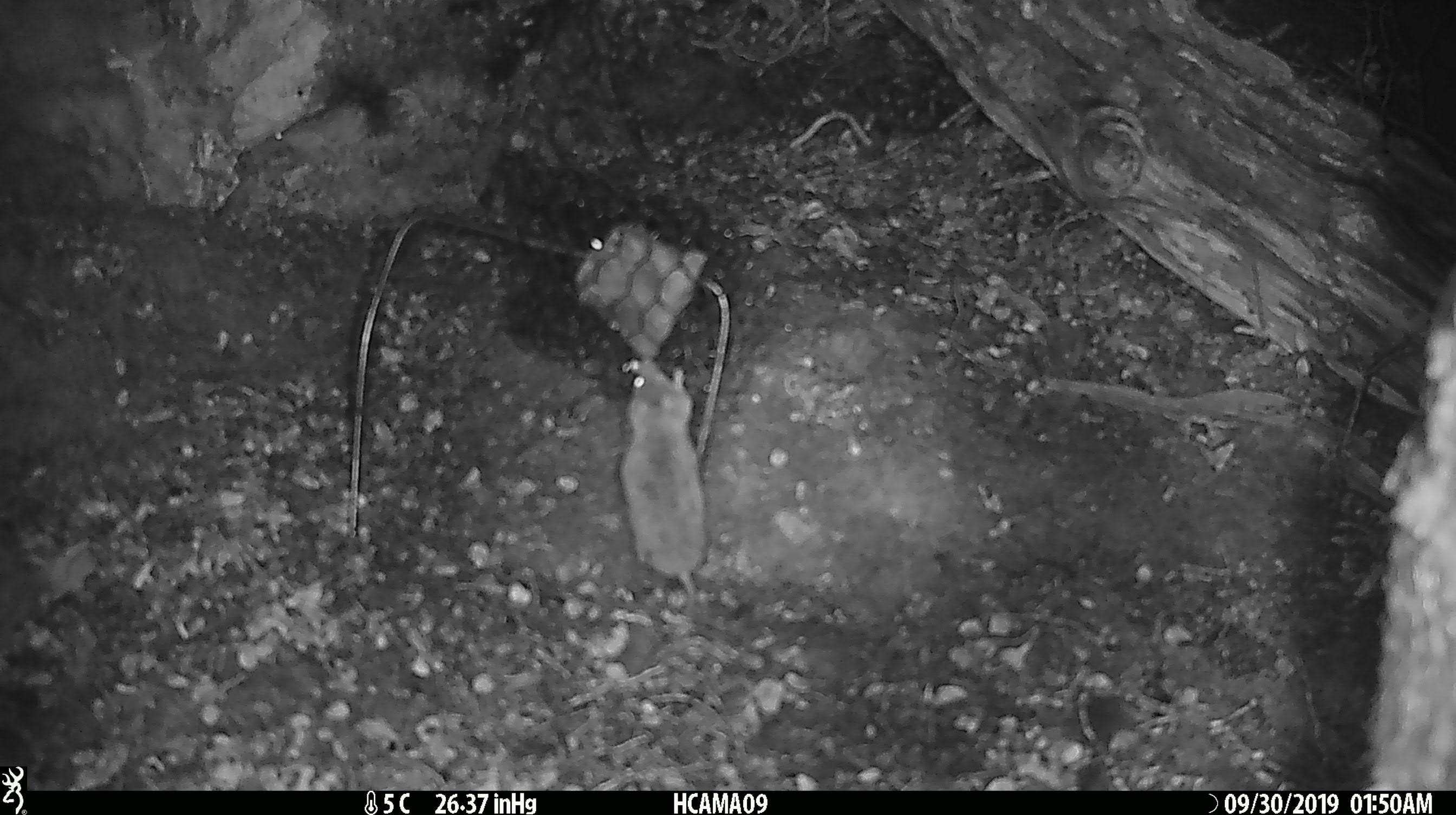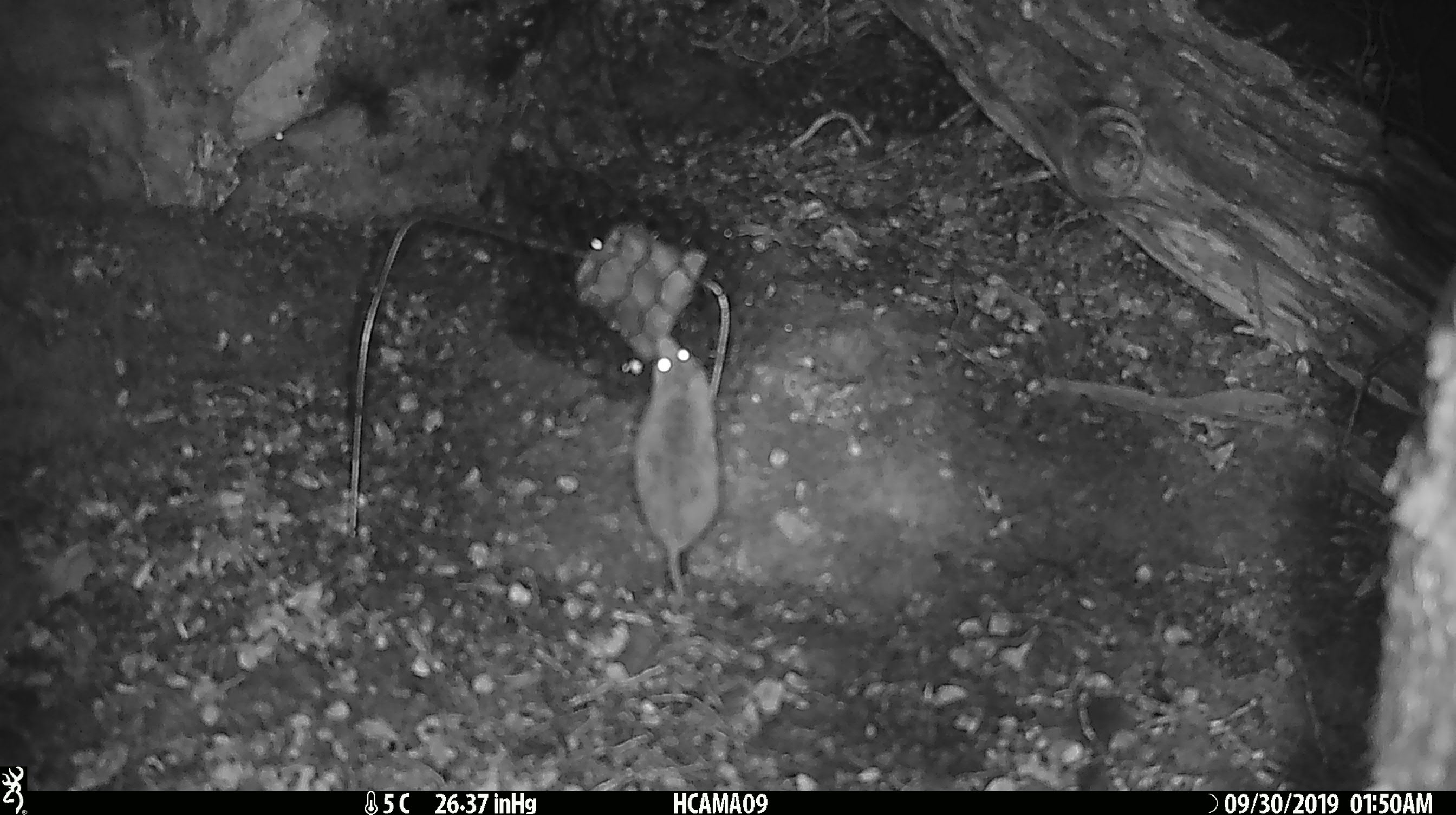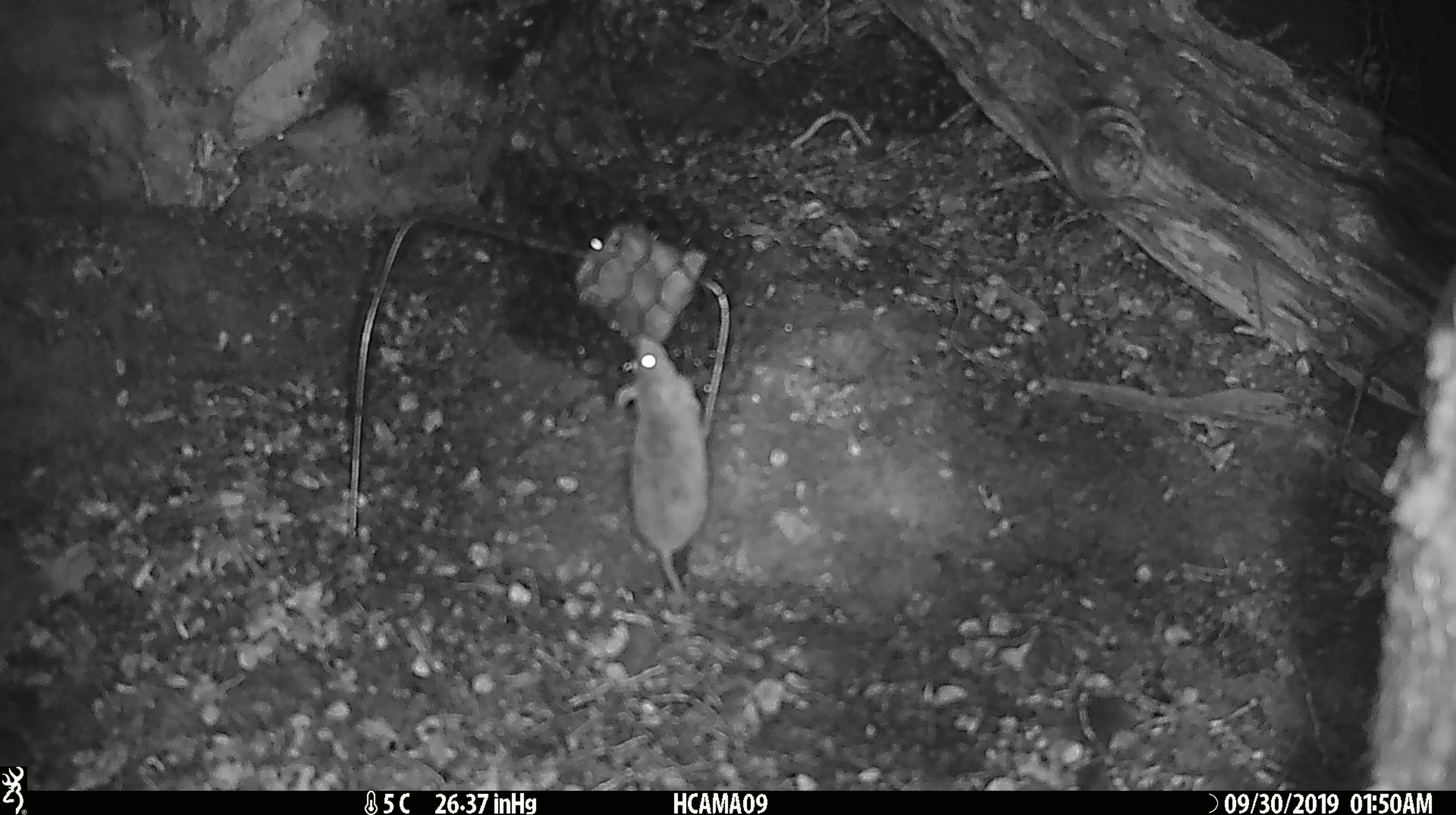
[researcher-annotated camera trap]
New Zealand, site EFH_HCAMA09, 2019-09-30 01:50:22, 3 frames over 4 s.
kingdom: Animalia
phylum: Chordata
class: Mammalia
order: Rodentia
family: Muridae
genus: Mus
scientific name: Mus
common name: mouse